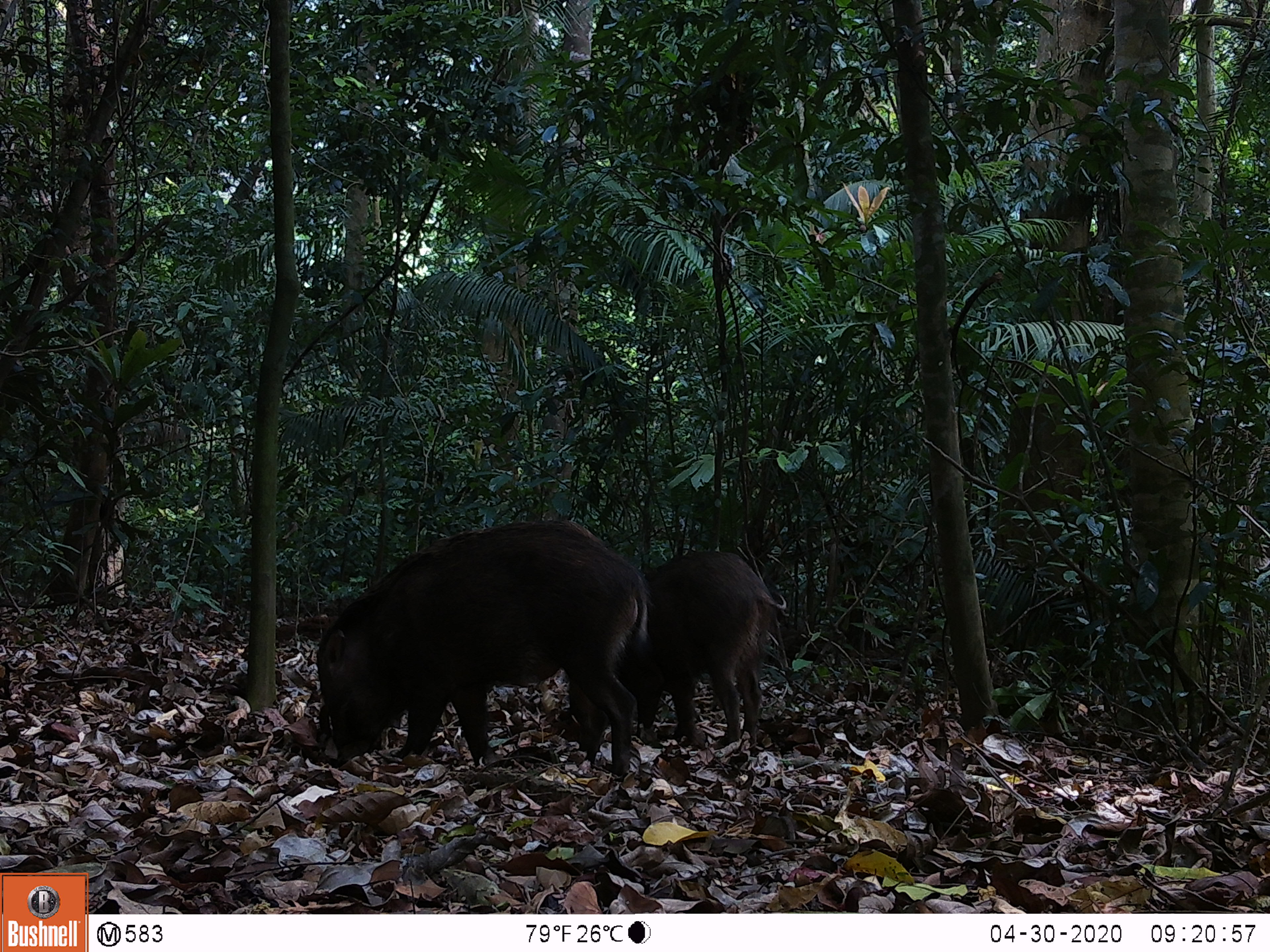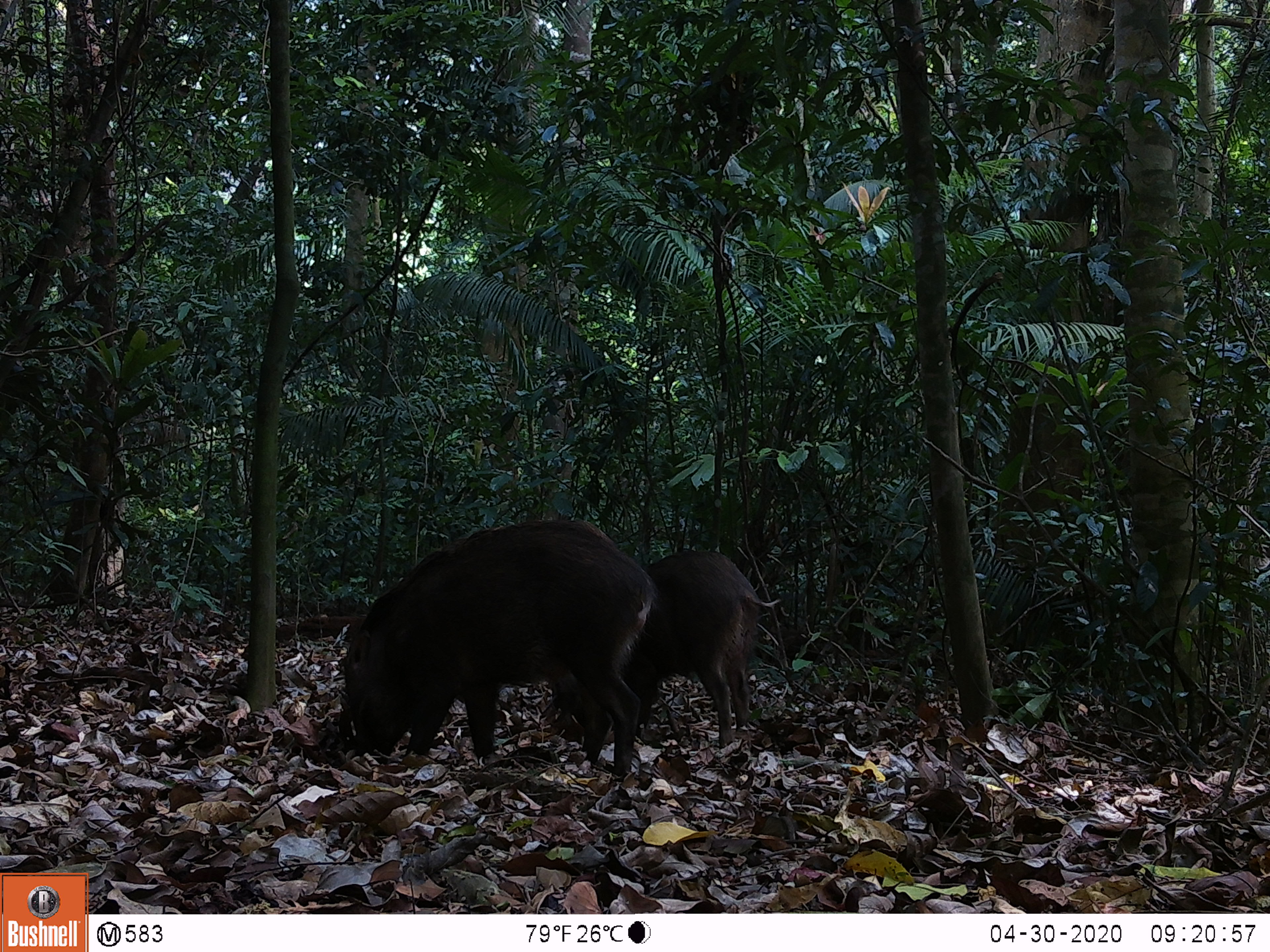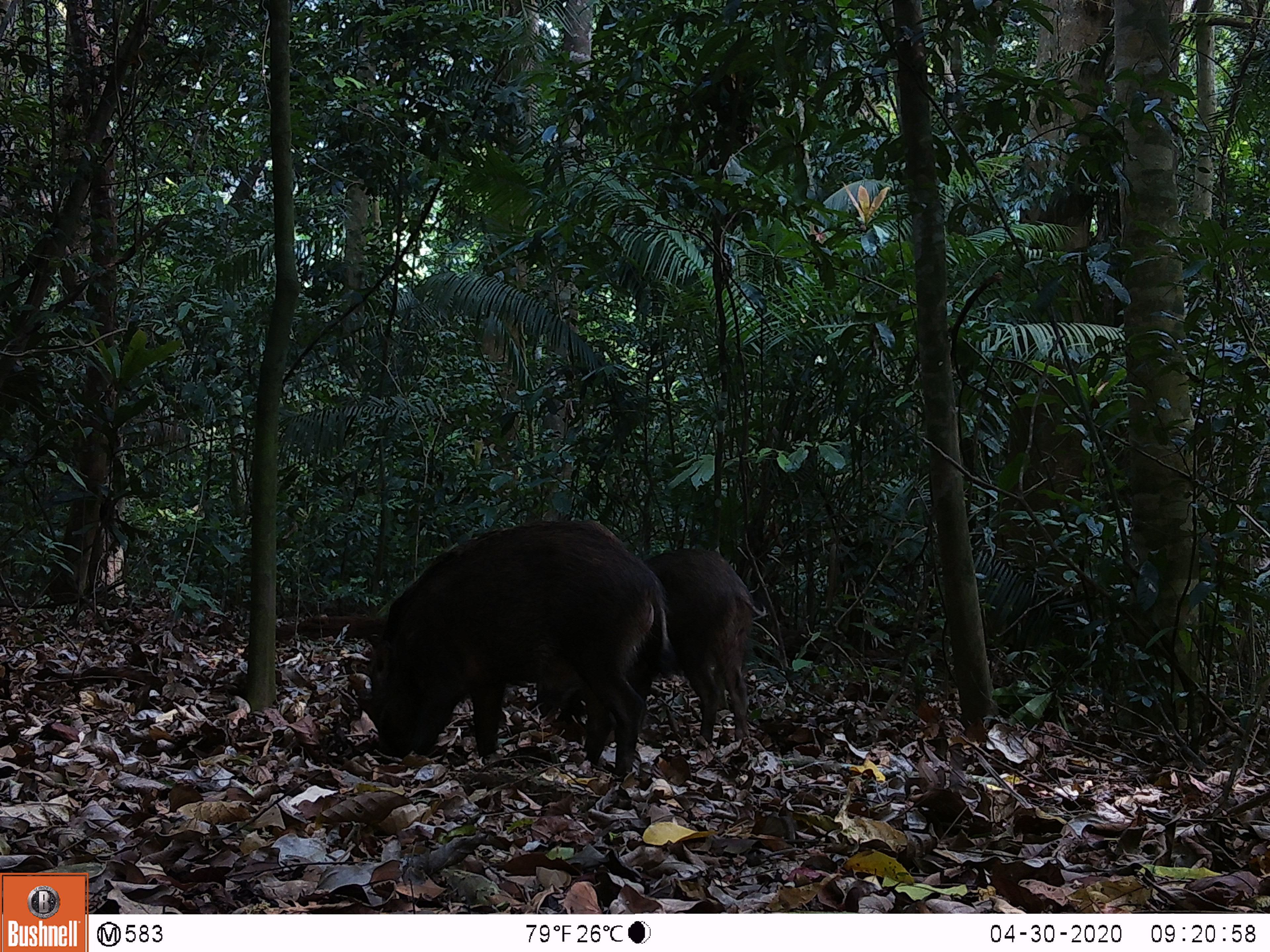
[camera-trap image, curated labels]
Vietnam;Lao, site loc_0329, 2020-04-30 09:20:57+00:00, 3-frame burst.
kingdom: Animalia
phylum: Chordata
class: Mammalia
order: Artiodactyla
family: Suidae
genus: Sus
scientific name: Sus scrofa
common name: eurasian wild pig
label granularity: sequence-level